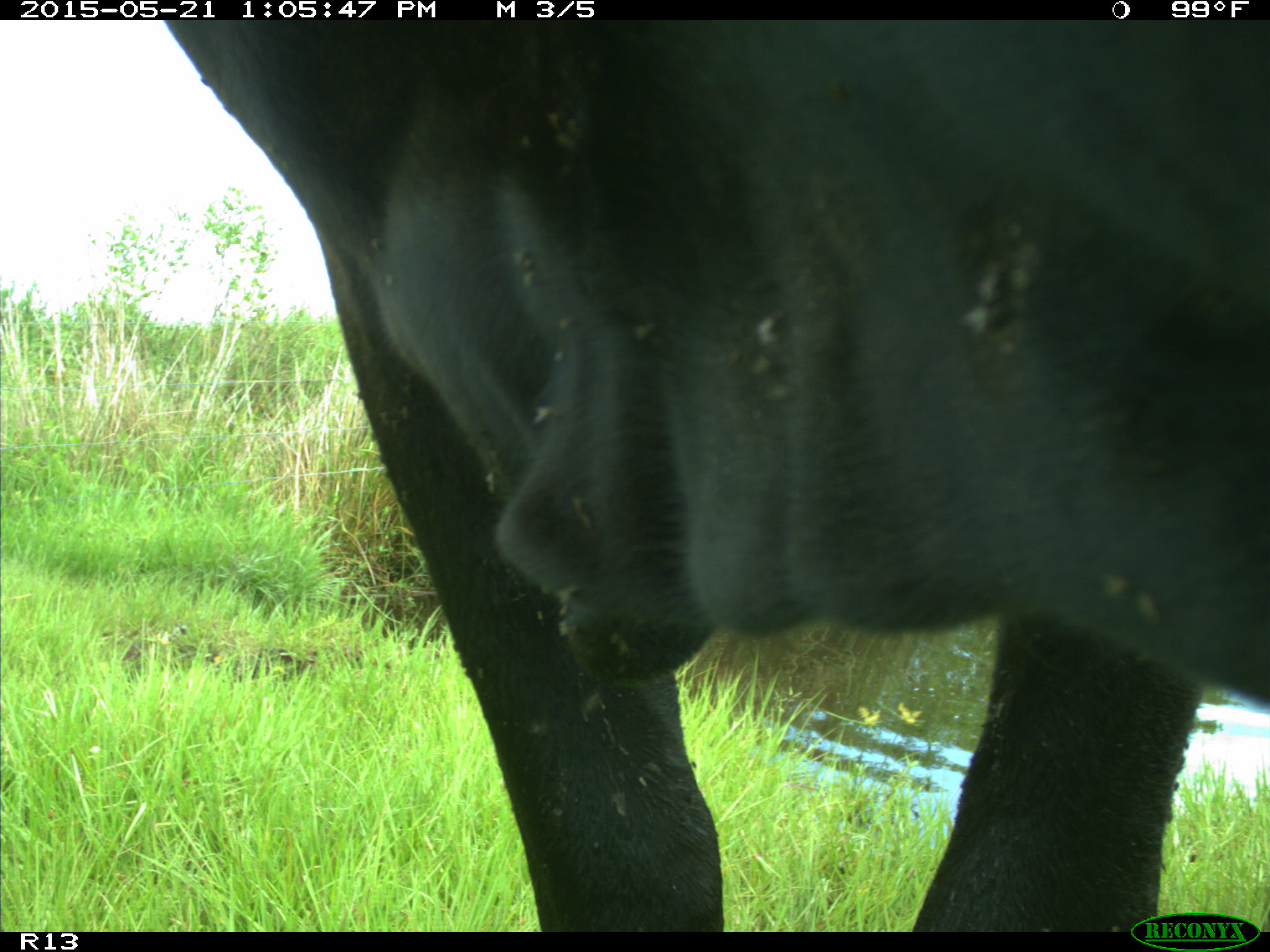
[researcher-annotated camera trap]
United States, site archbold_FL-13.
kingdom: Animalia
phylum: Chordata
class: Mammalia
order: Artiodactyla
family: Bovidae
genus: Bos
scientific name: Bos taurus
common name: domestic cow